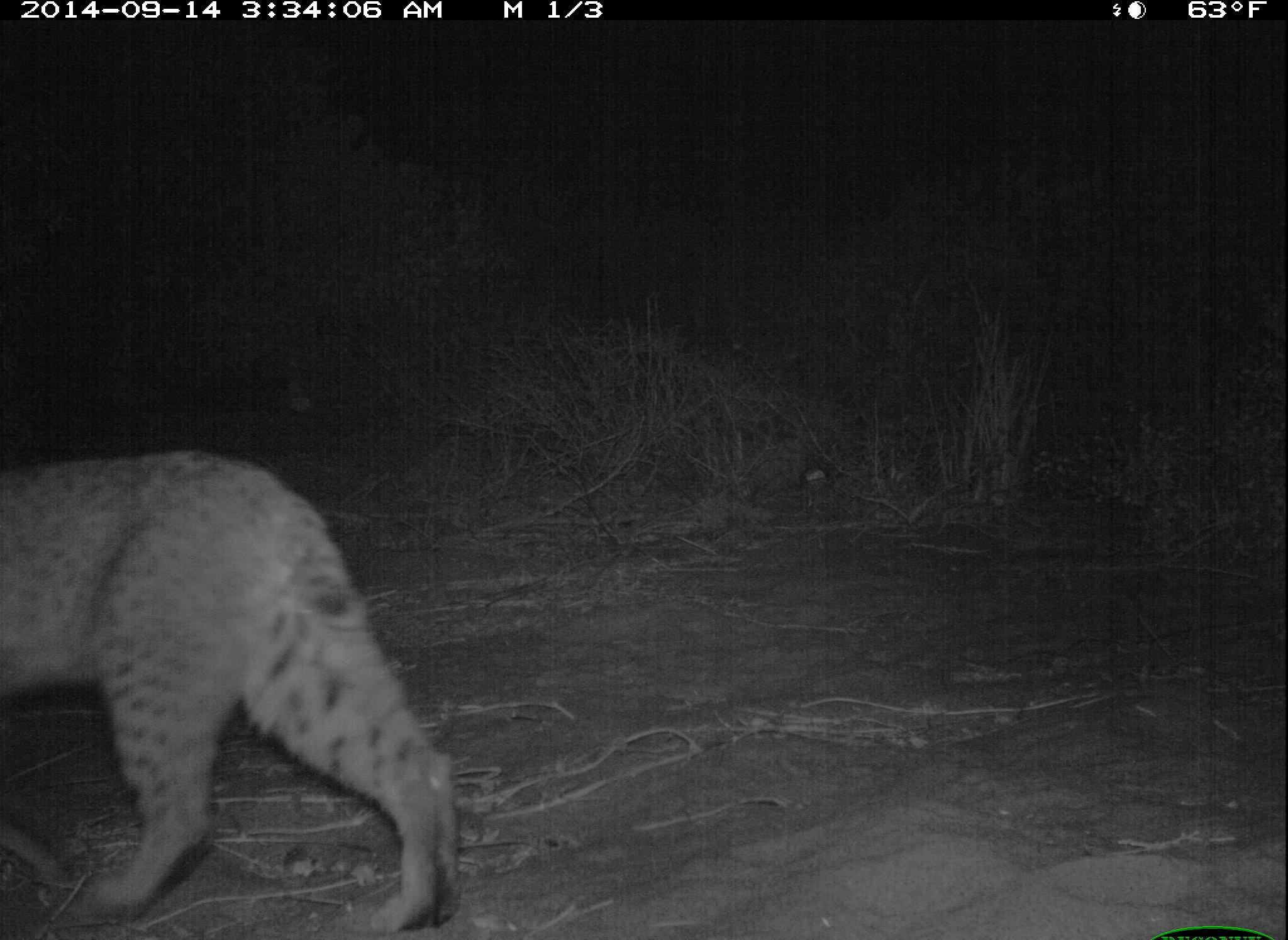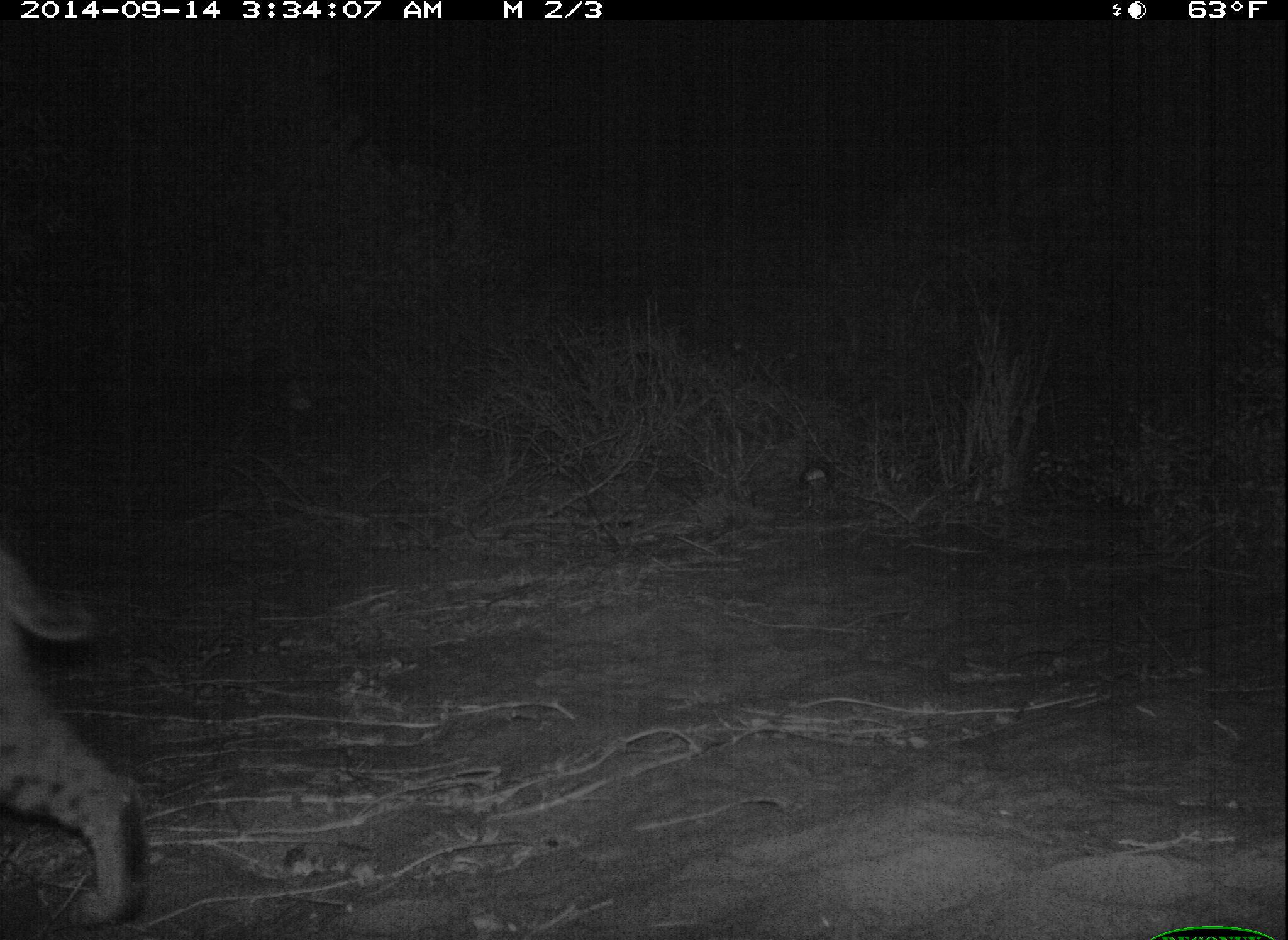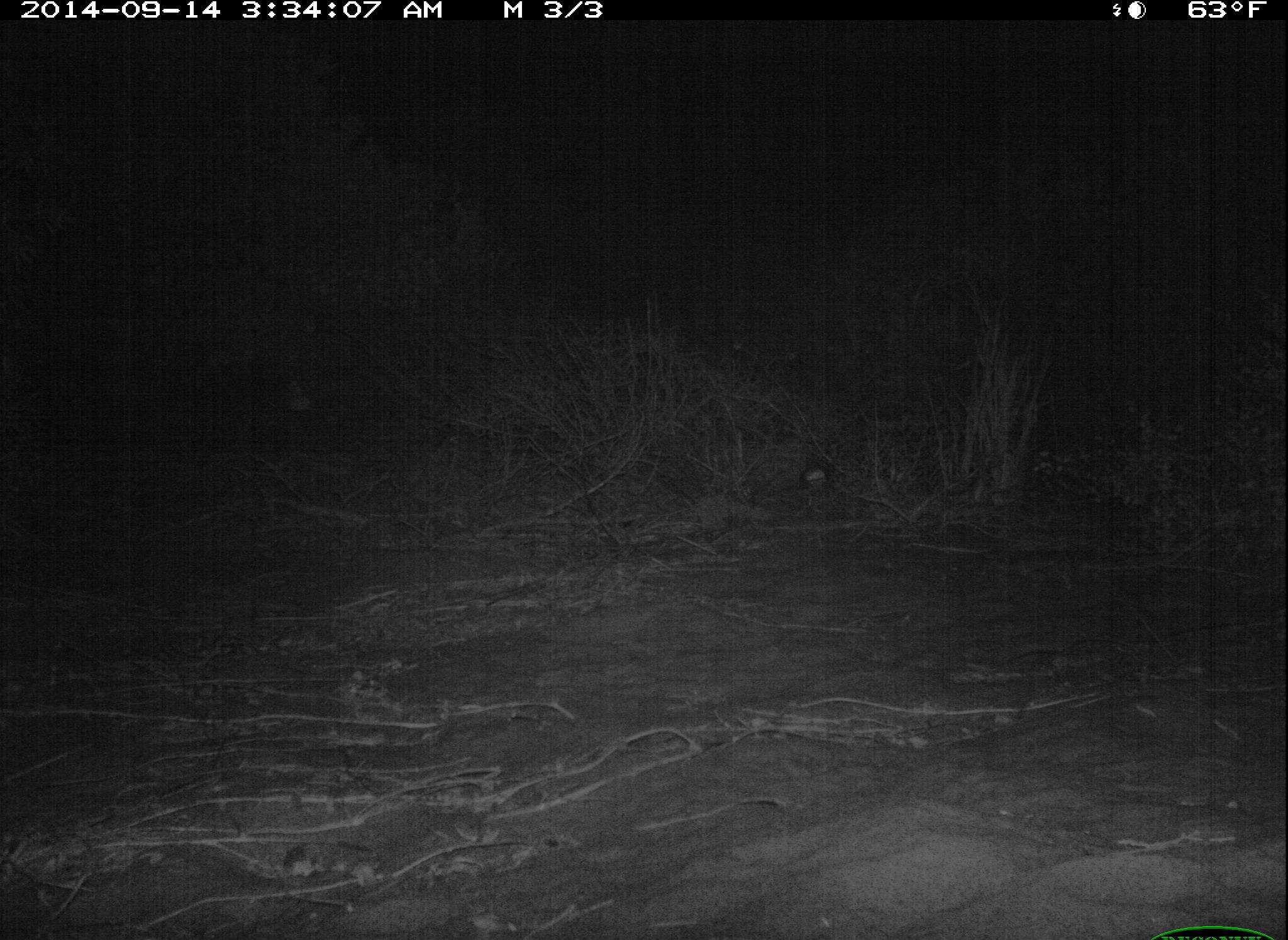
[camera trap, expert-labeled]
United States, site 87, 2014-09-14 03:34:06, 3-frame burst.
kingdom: Animalia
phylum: Chordata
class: Mammalia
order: Carnivora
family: Felidae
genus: Lynx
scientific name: Lynx rufus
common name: bobcat